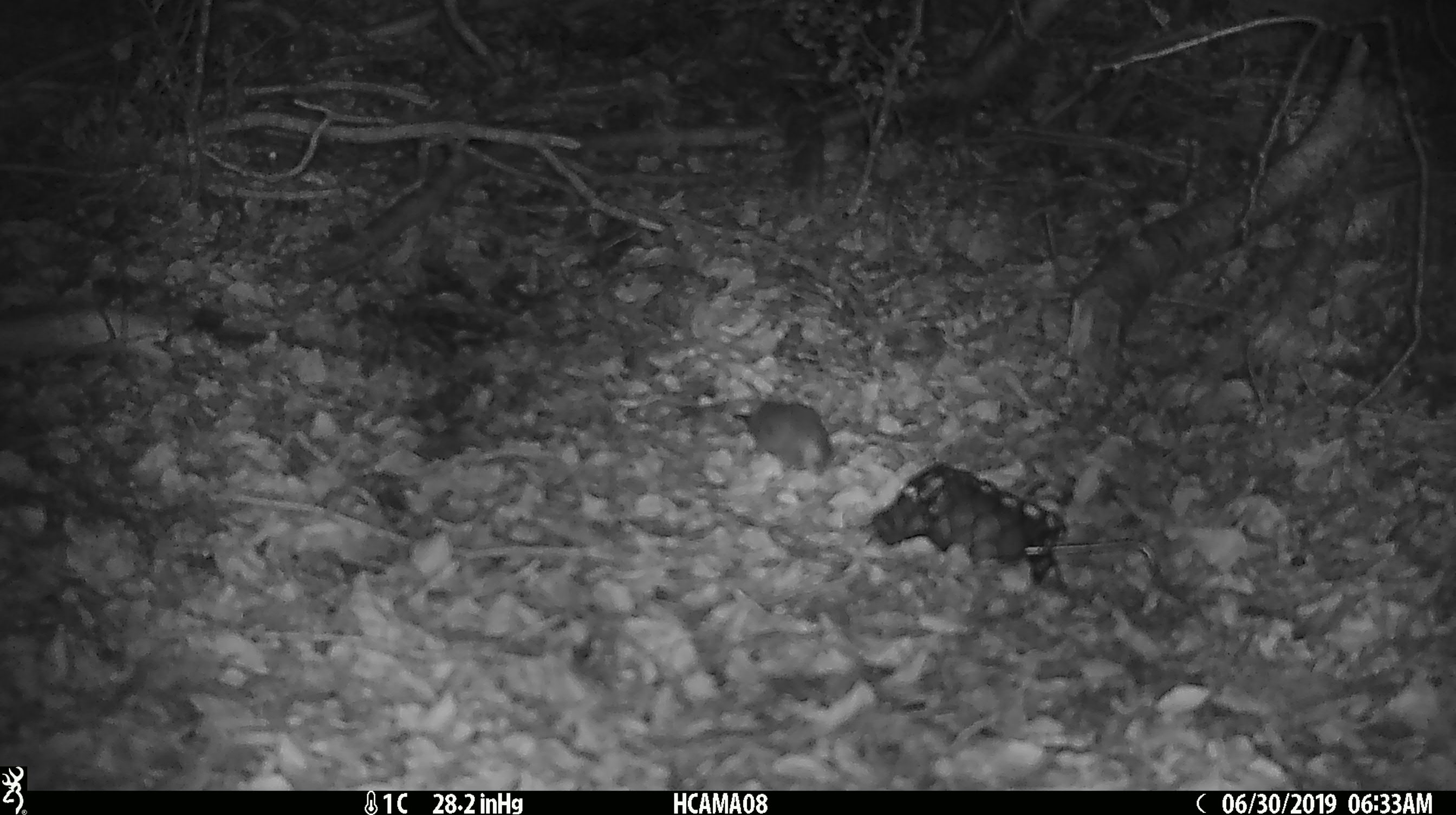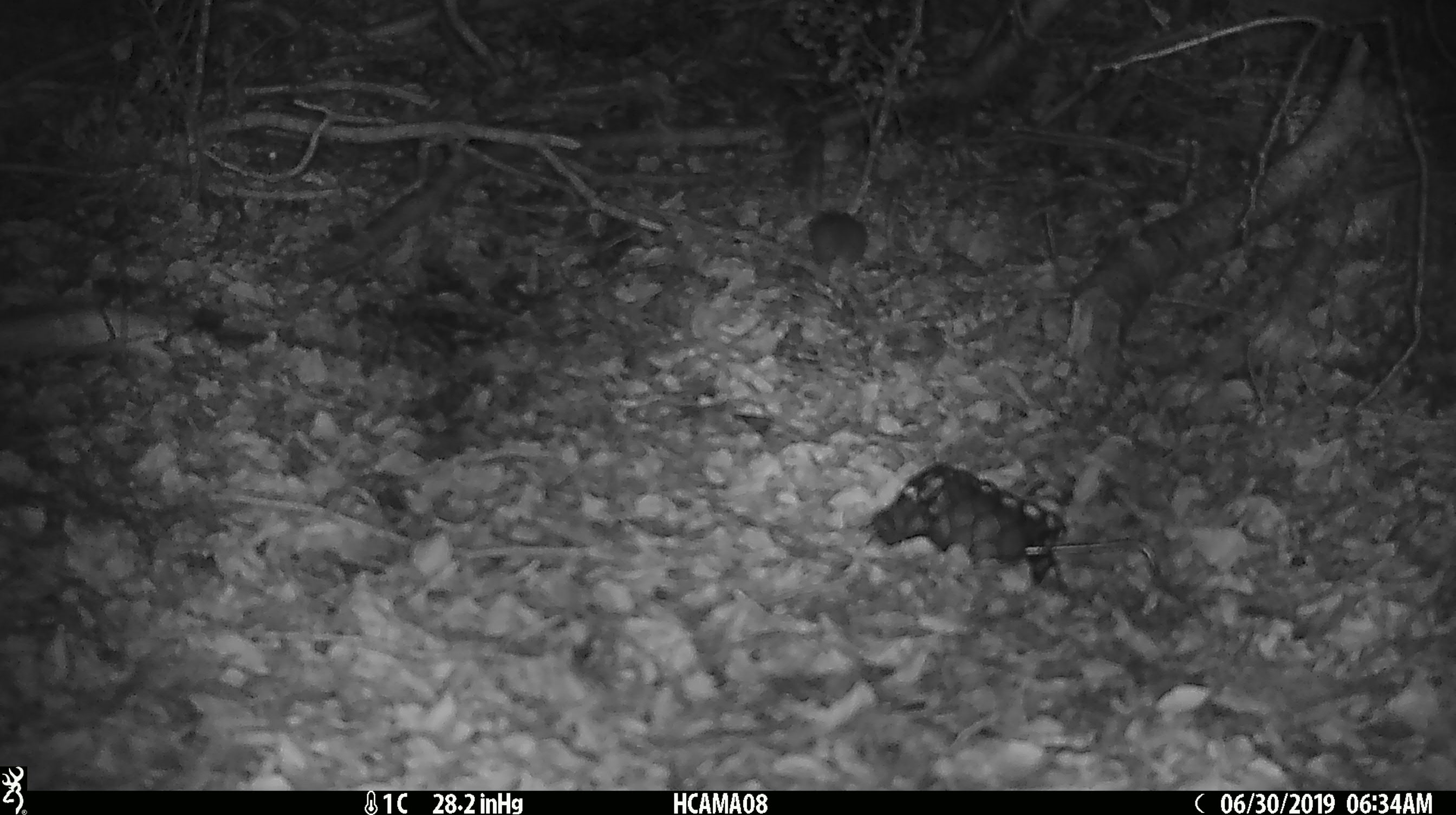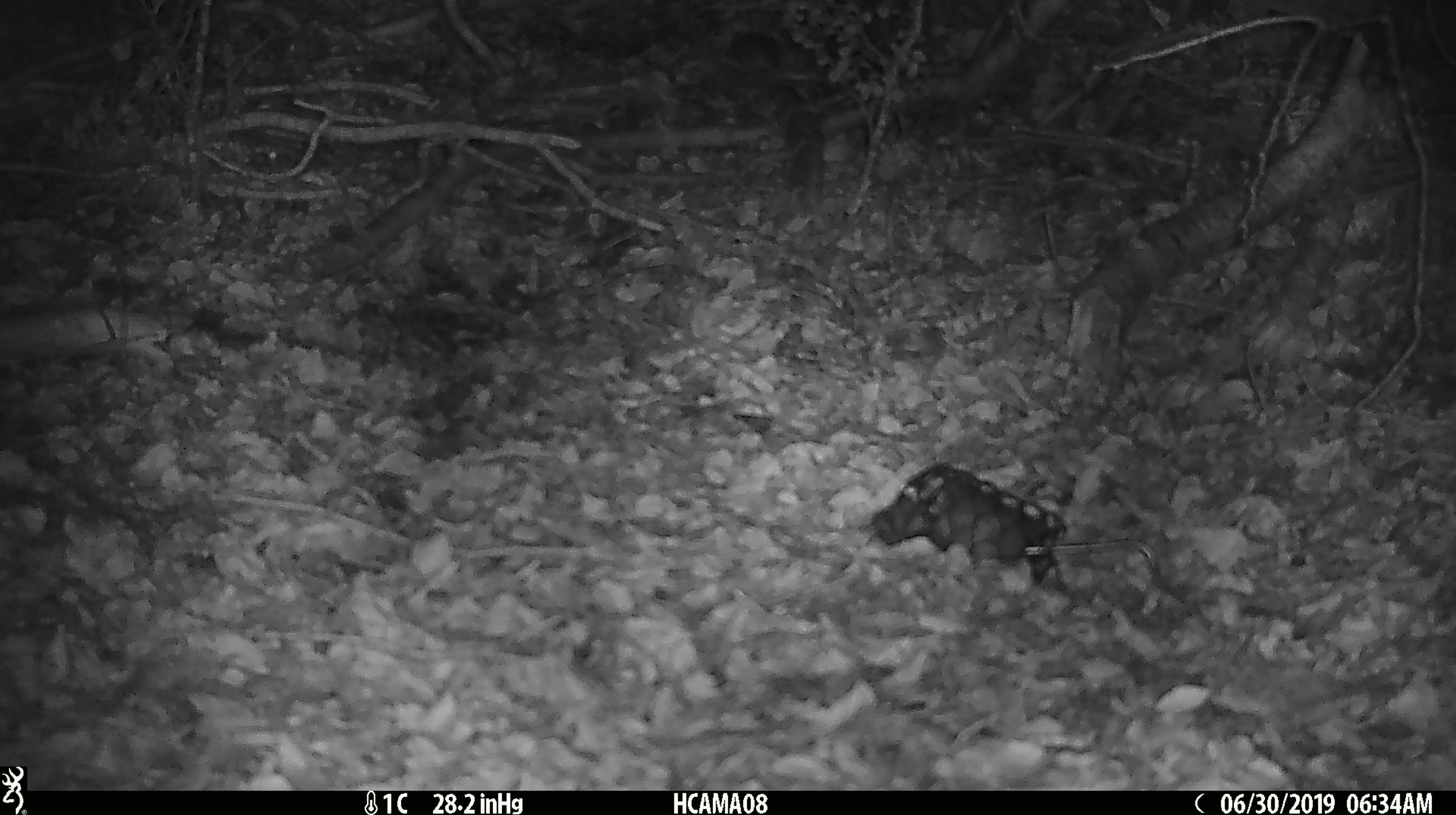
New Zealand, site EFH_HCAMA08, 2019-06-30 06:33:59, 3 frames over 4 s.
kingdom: Animalia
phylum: Chordata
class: Mammalia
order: Rodentia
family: Muridae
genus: Mus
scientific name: Mus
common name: mouse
Mouse (Mus).